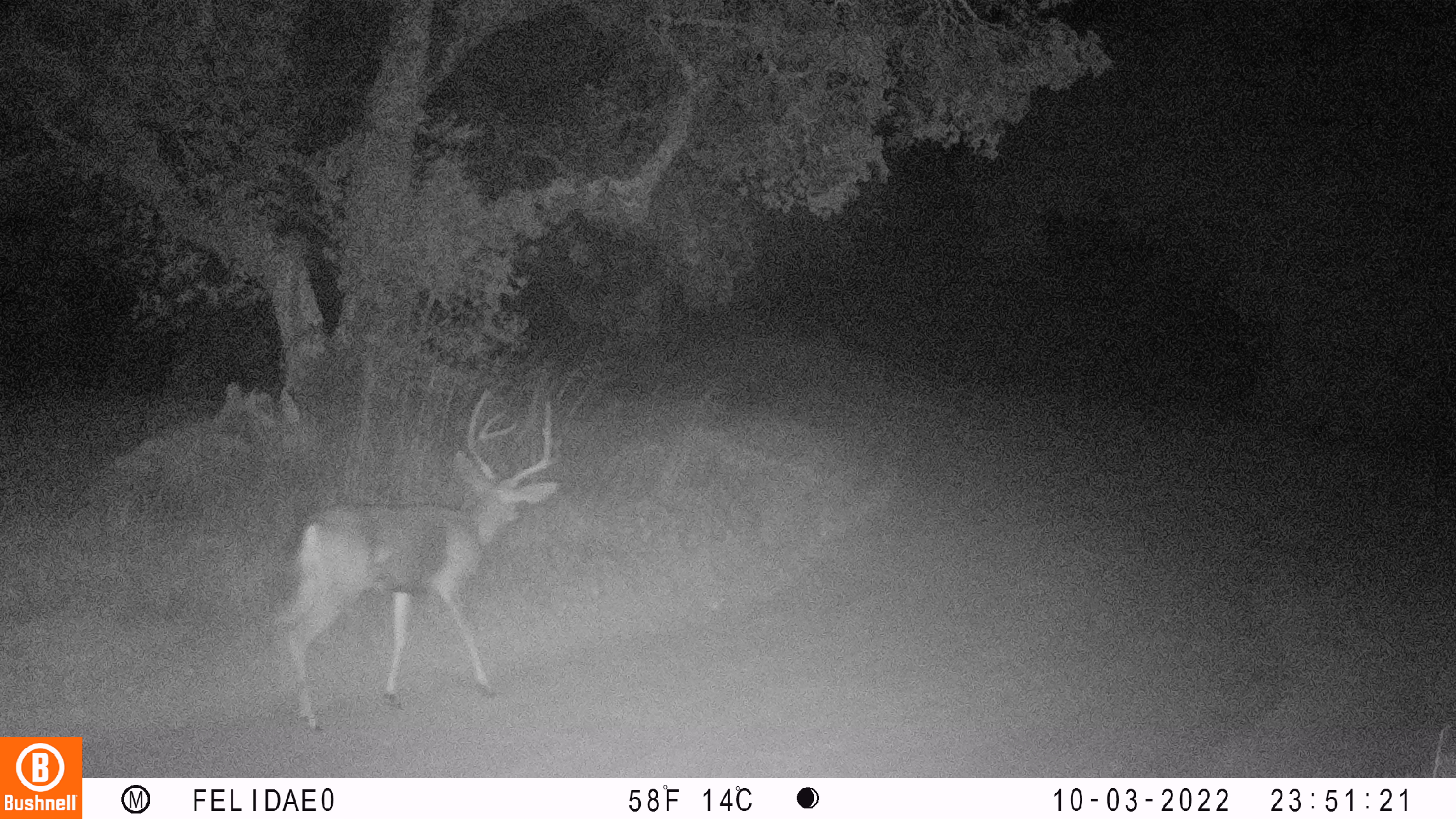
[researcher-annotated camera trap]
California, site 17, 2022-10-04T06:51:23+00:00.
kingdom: Animalia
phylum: Chordata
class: Mammalia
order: Artiodactyla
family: Cervidae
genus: Odocoileus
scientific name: Odocoileus hemionus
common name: mule deer